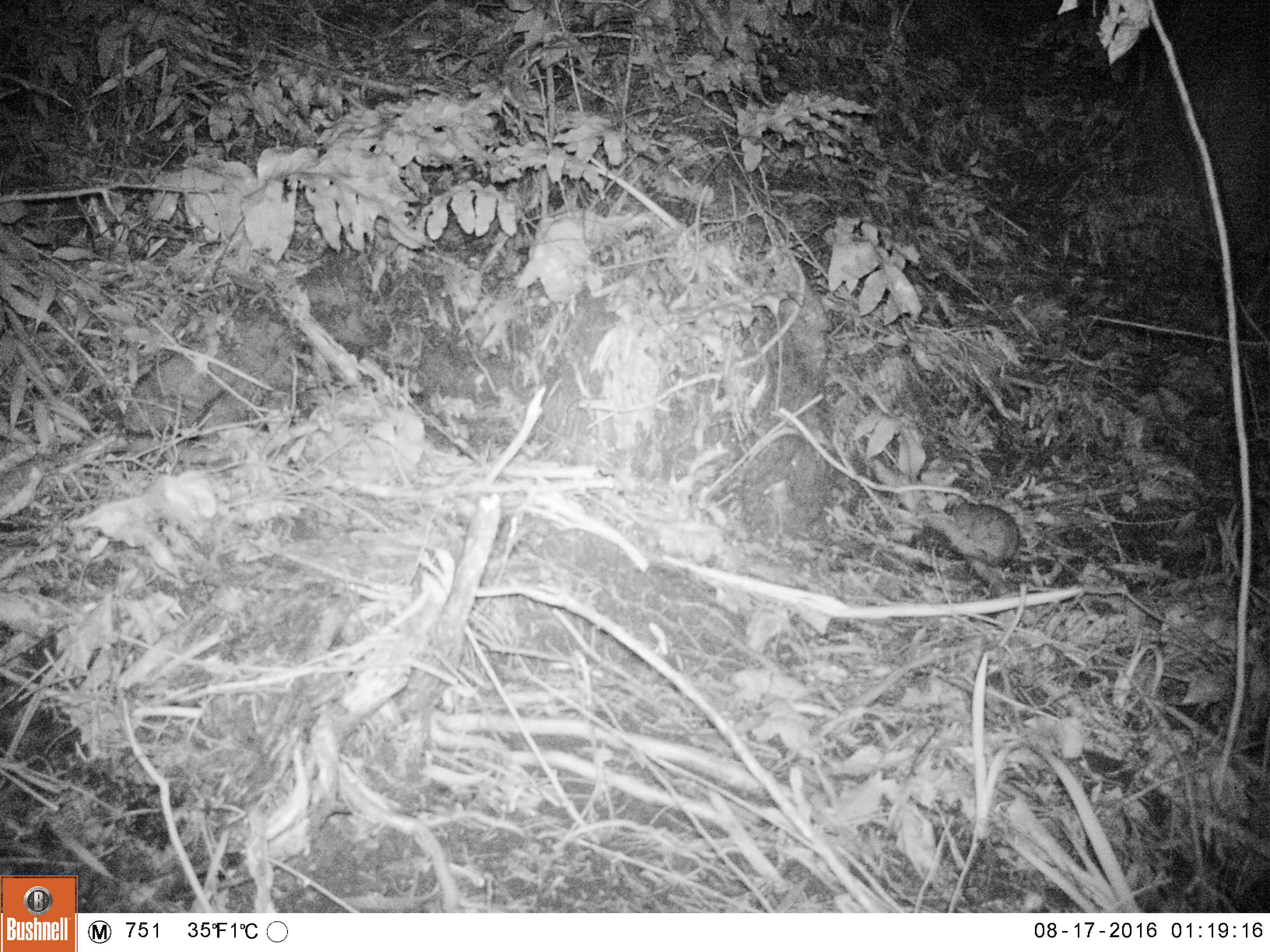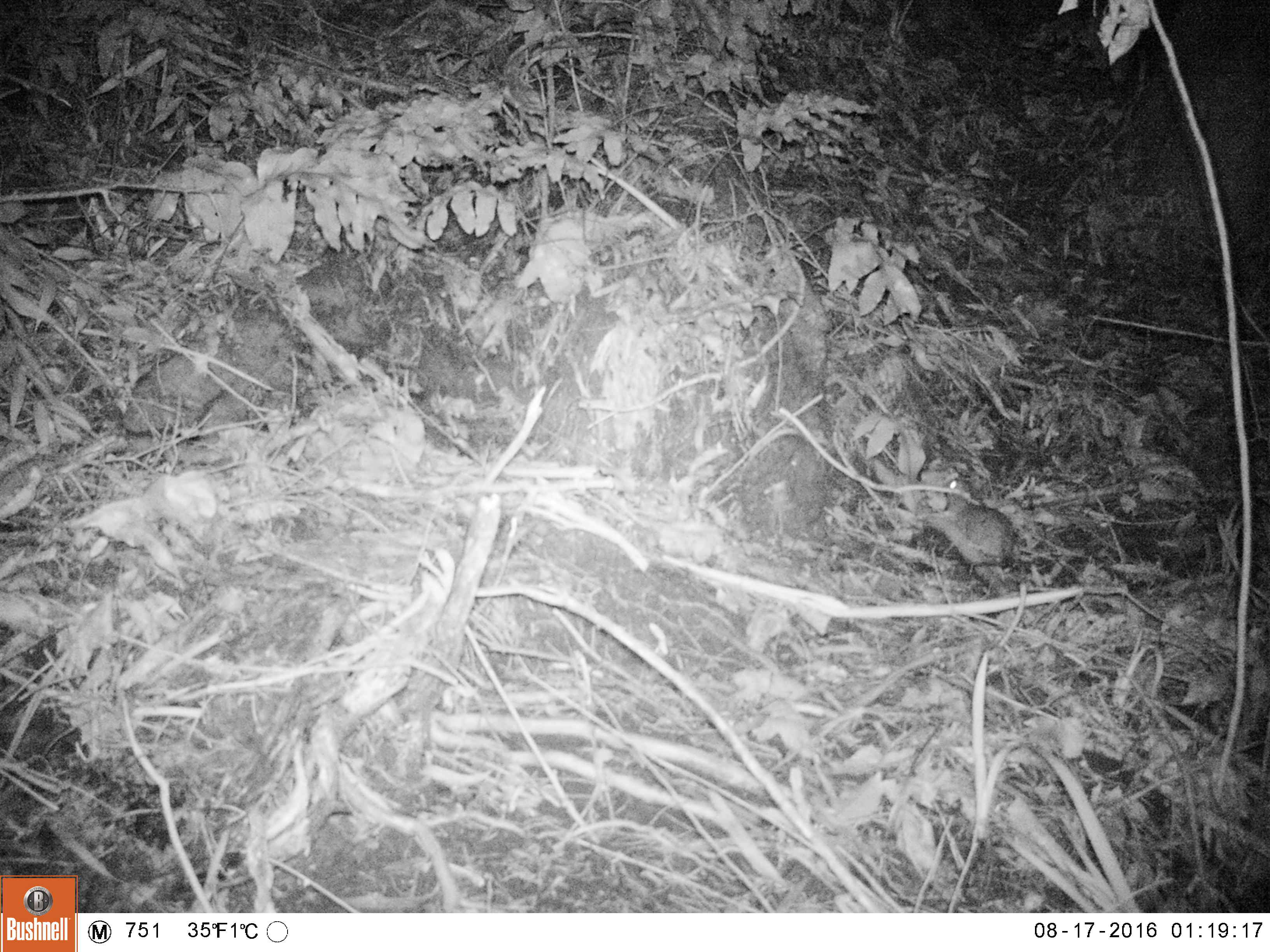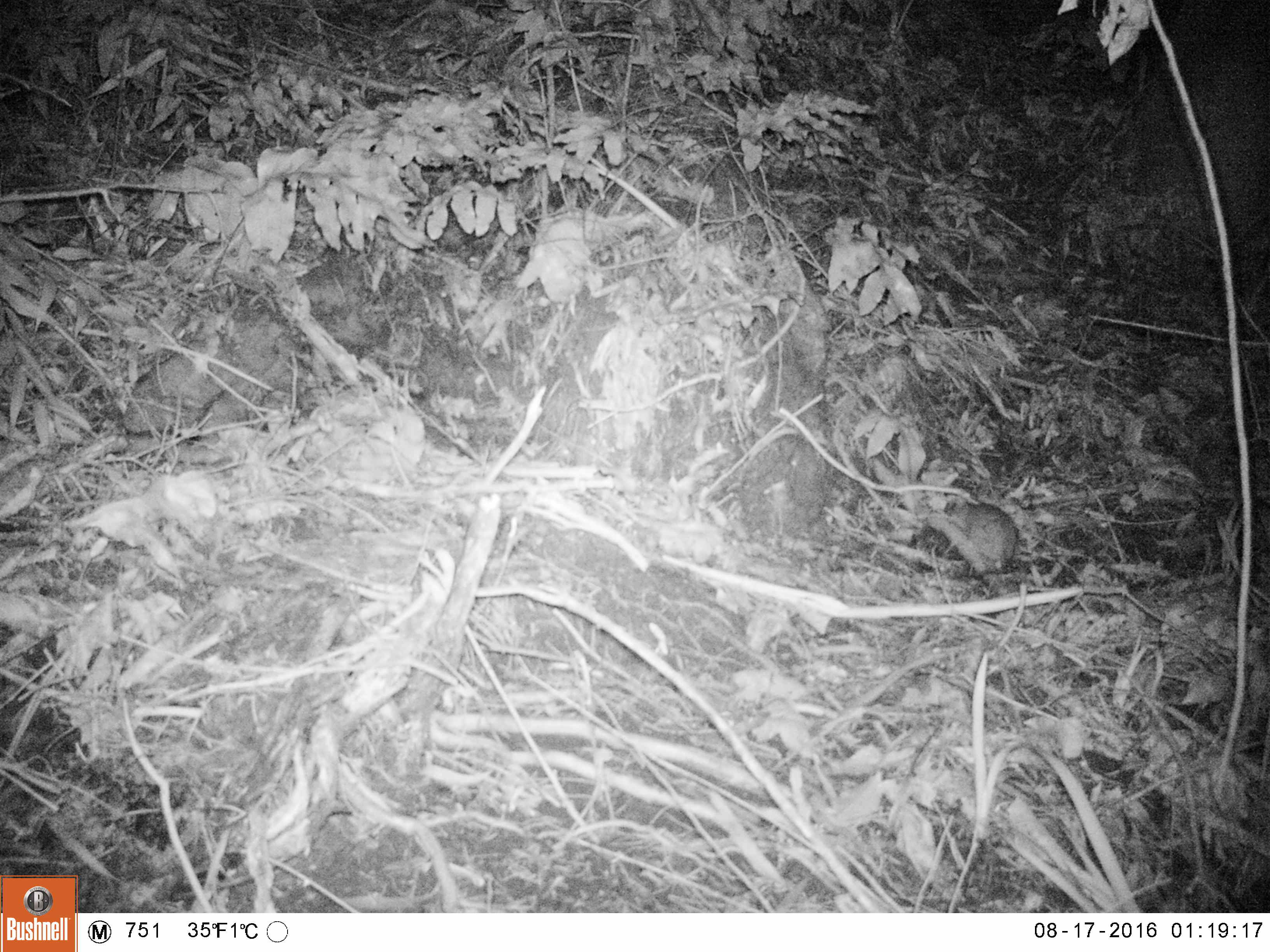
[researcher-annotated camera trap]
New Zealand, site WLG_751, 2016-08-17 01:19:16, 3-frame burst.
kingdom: Animalia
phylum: Chordata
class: Mammalia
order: Rodentia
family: Muridae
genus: Rattus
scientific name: Rattus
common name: rat